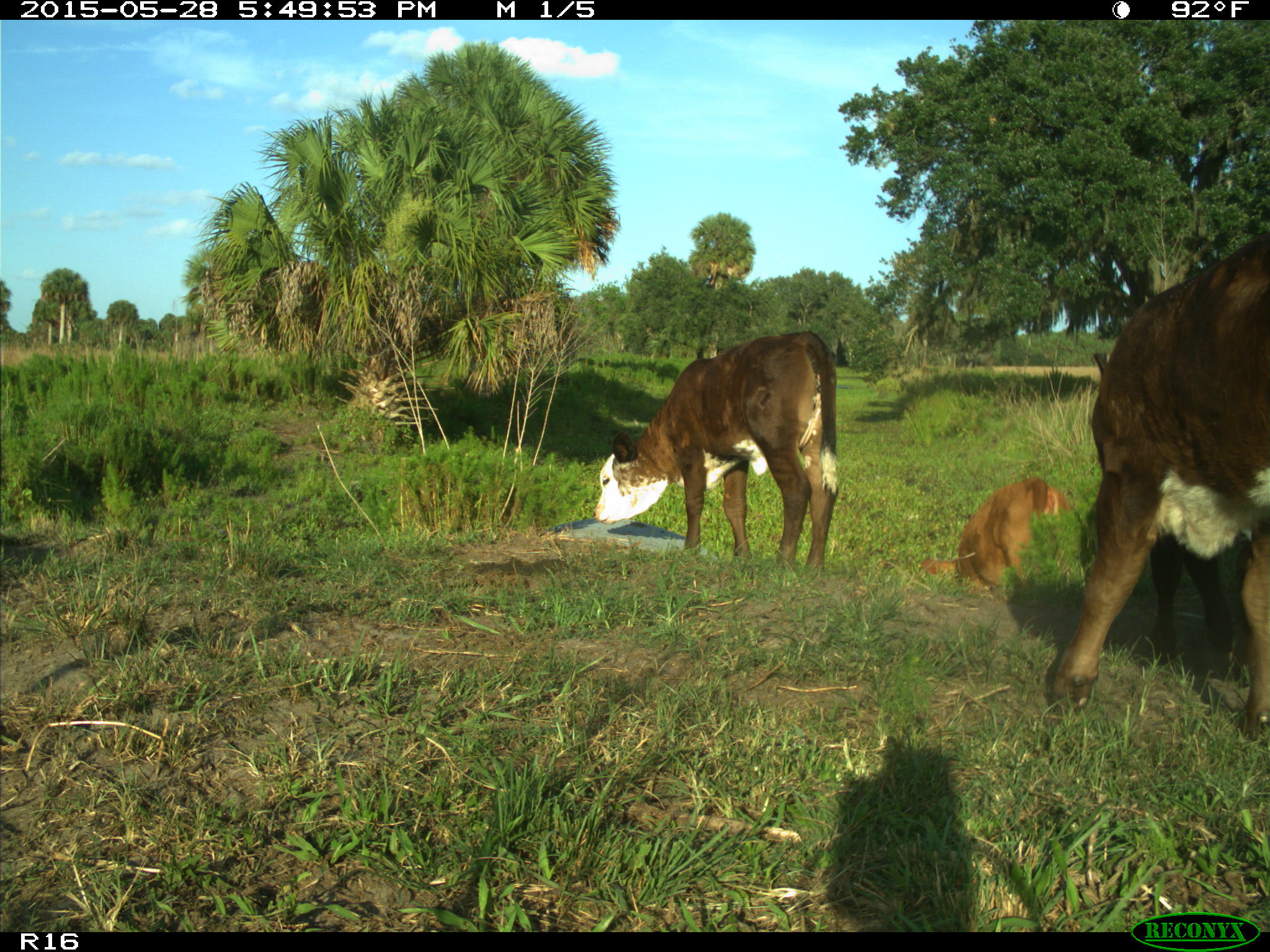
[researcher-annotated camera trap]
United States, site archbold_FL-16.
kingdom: Animalia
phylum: Chordata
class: Mammalia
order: Artiodactyla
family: Bovidae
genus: Bos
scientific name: Bos taurus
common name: domestic cow